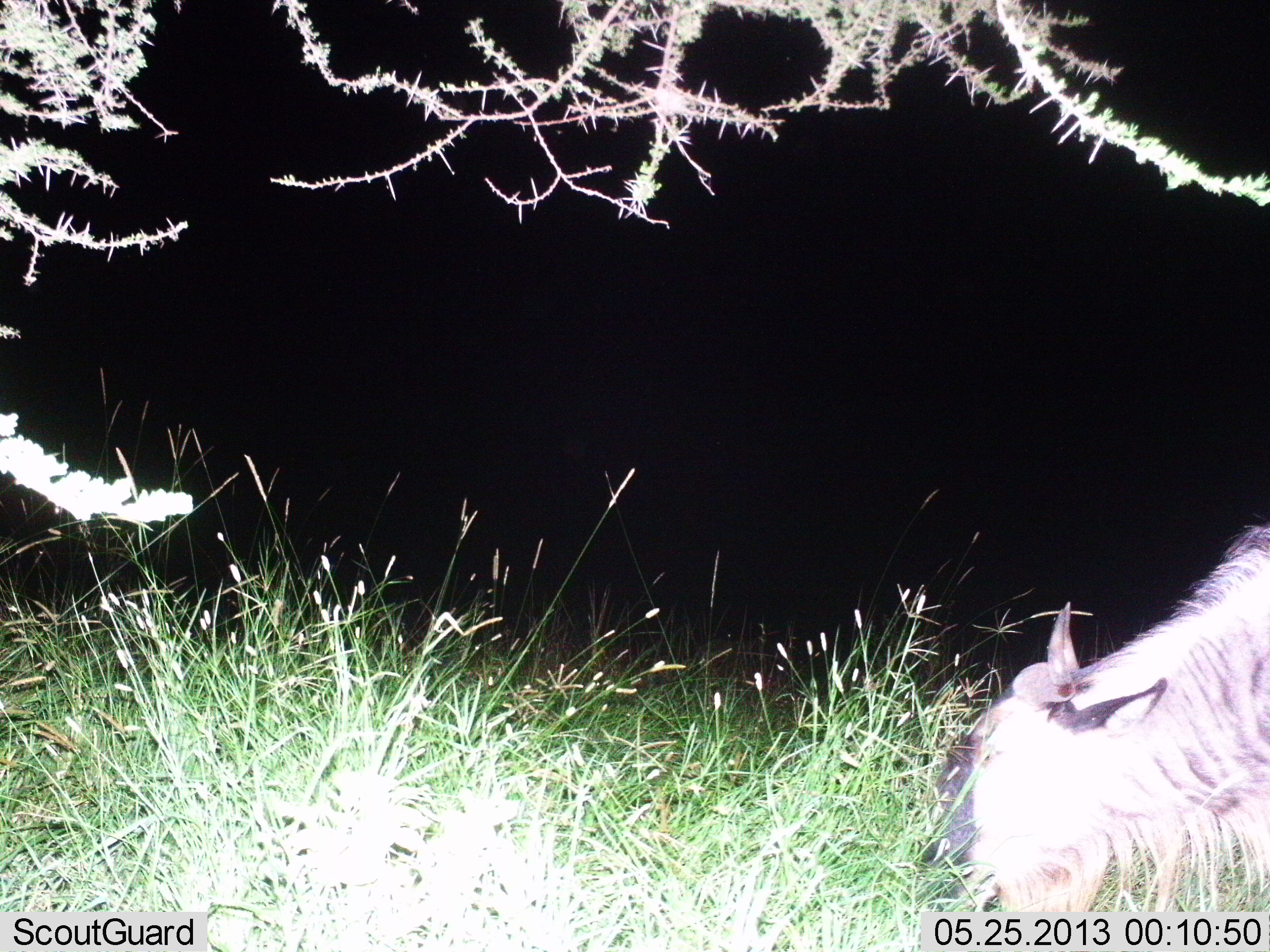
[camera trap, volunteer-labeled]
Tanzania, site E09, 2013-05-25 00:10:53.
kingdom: Animalia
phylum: Chordata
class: Mammalia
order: Artiodactyla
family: Bovidae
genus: Connochaetes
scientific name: Connochaetes taurinus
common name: blue wildebeest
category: wildebeest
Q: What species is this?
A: Wildebeest (blue wildebeest) (Connochaetes taurinus).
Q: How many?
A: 1.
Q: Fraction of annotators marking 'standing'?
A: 25%.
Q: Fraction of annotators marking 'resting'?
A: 4%.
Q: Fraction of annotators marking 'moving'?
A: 4%.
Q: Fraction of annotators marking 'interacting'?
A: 0%.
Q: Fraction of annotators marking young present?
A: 0%.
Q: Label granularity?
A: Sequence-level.